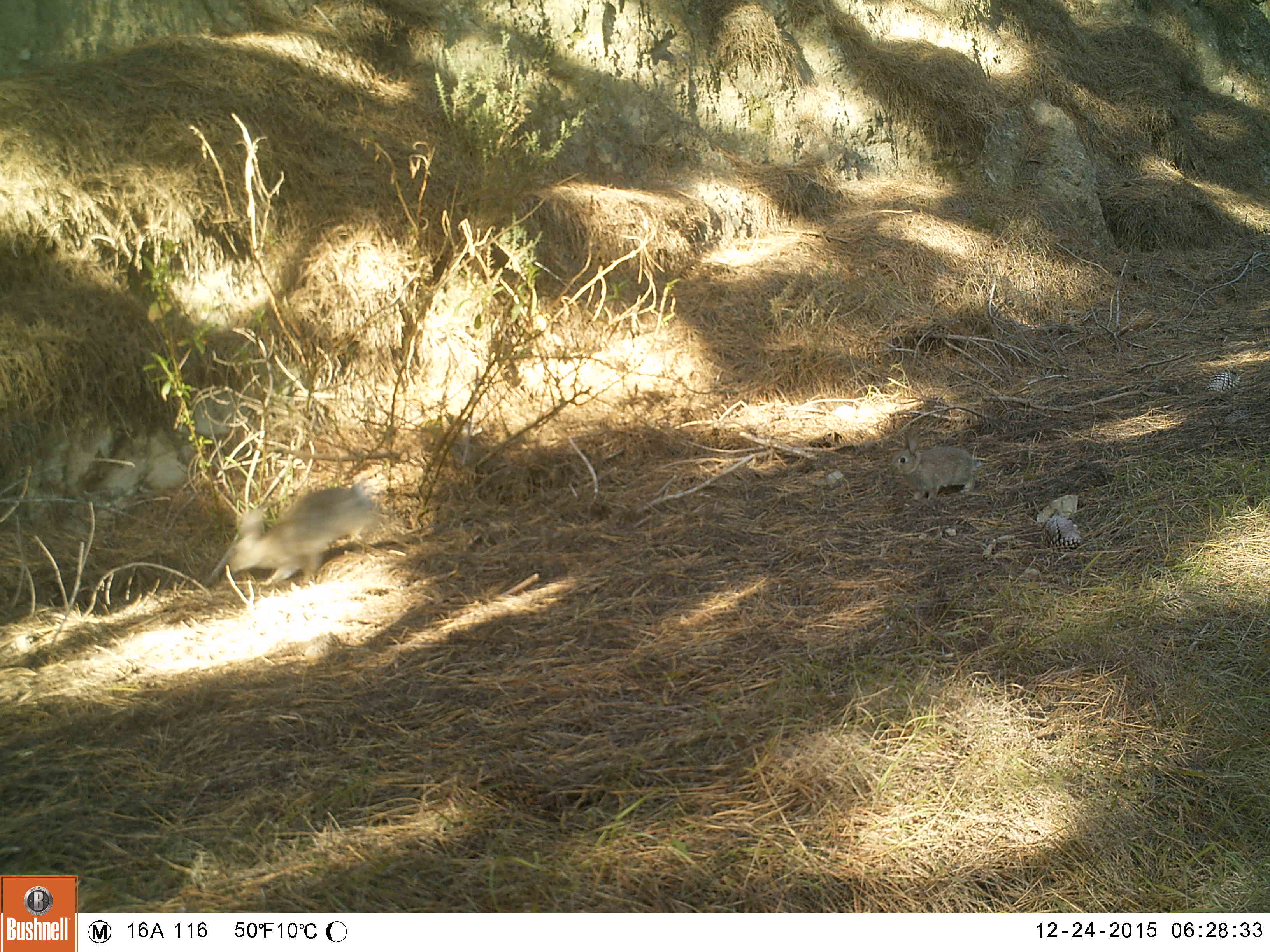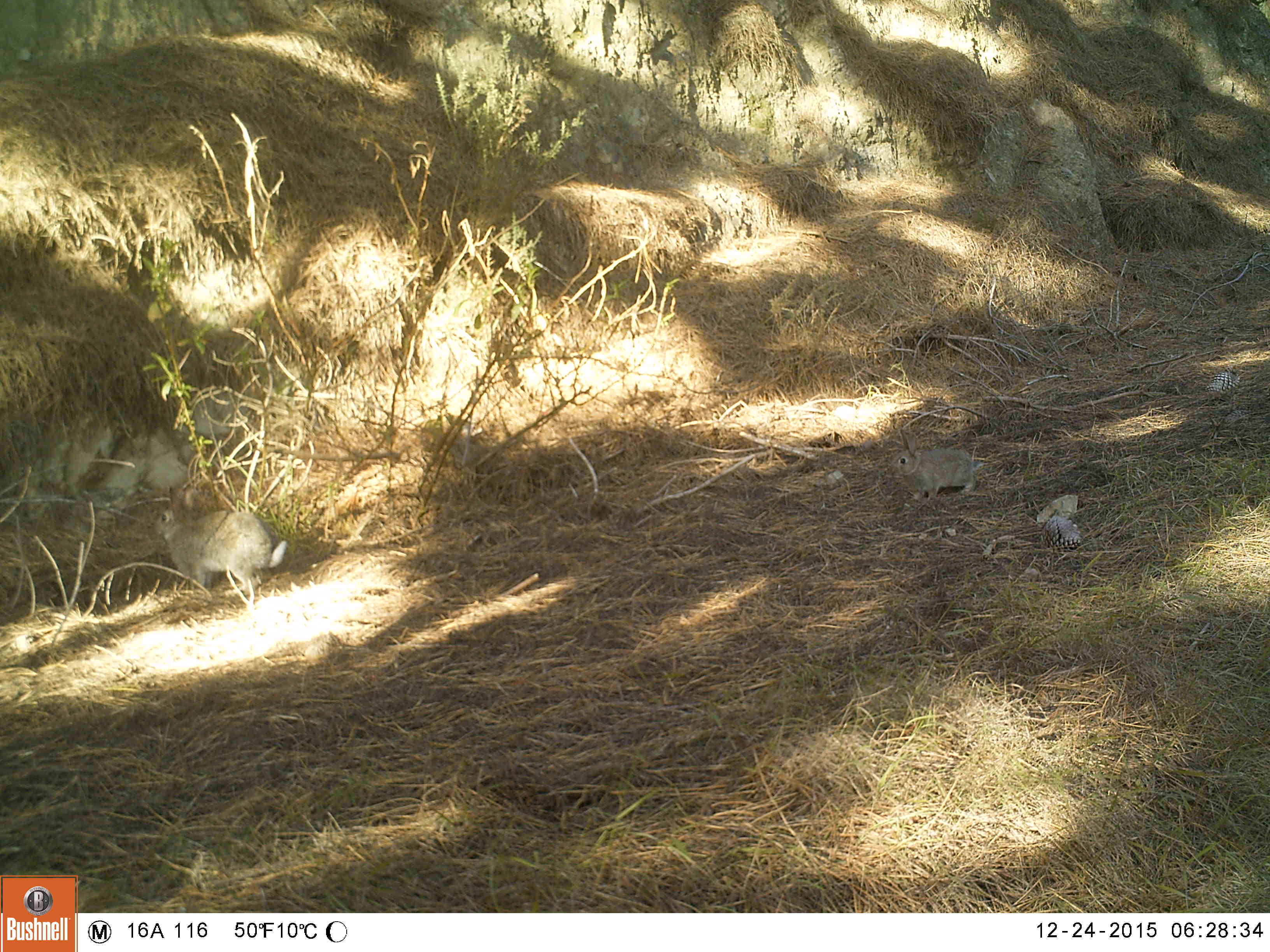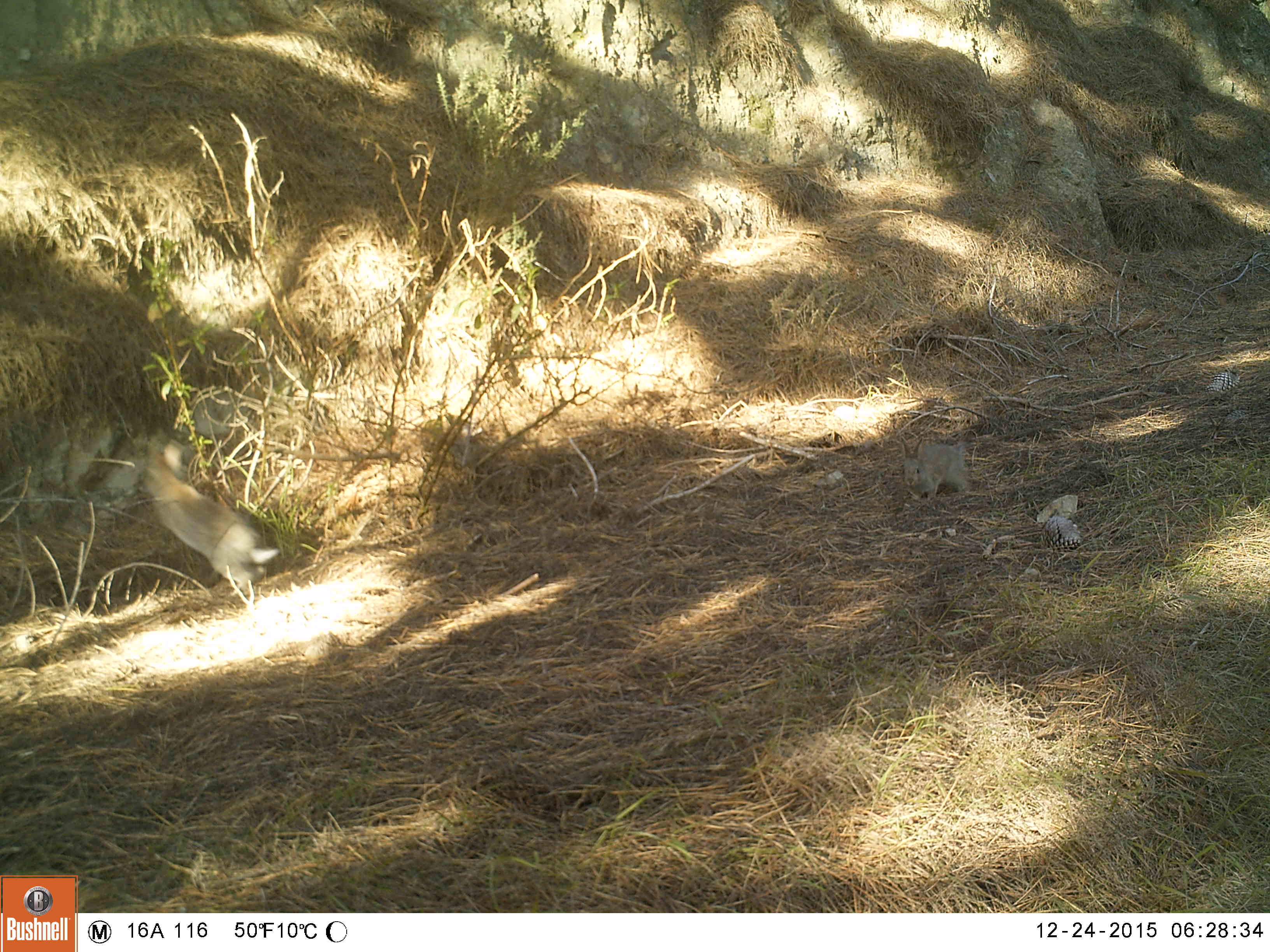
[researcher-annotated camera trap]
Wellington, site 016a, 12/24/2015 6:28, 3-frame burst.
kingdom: Animalia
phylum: Chordata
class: Mammalia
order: Lagomorpha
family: Leporidae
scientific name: Leporidae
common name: rabbit